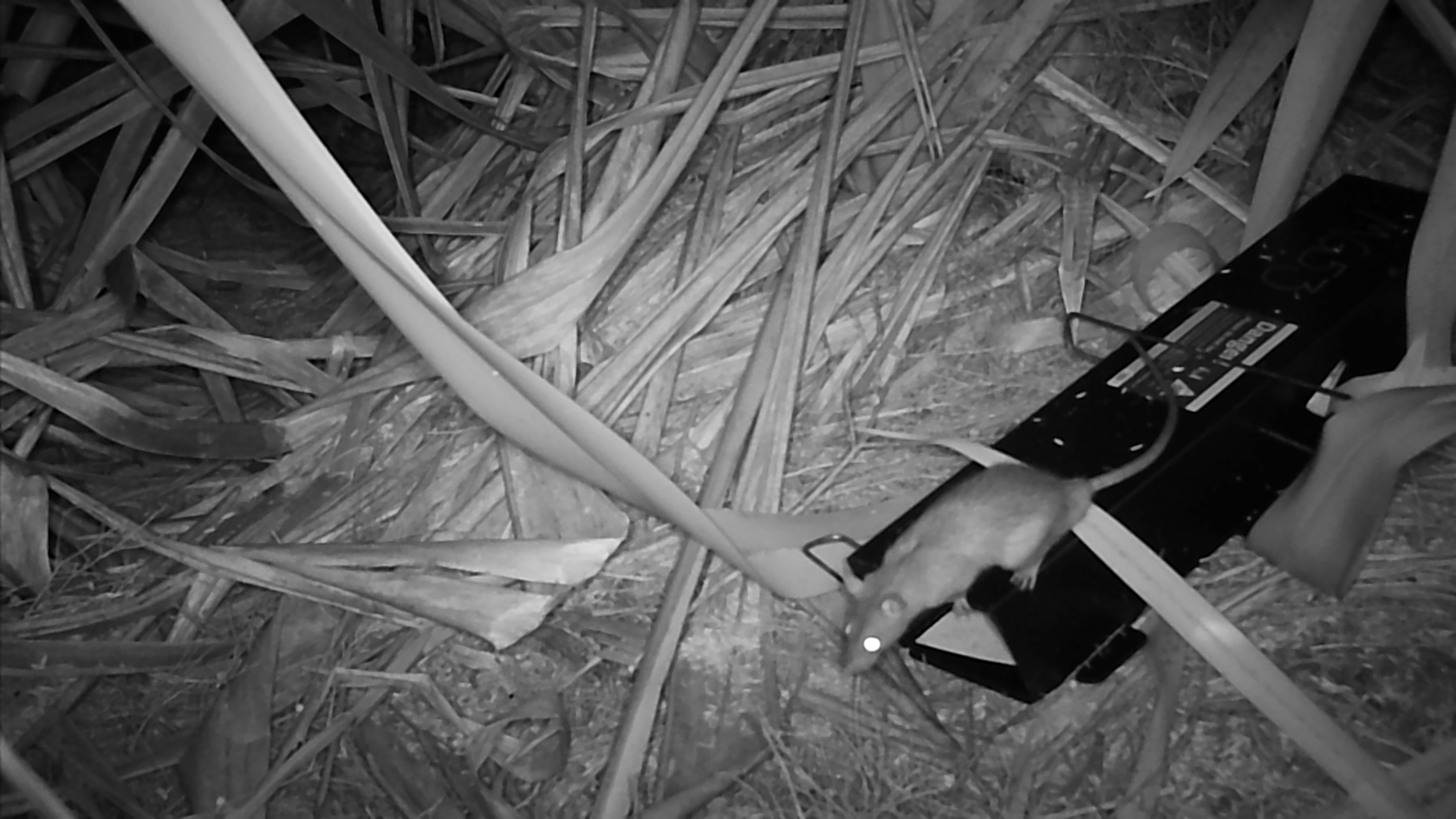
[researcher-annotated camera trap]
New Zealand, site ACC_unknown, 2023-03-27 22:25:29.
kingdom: Animalia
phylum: Chordata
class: Mammalia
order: Rodentia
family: Muridae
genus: Rattus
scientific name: Rattus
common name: rat